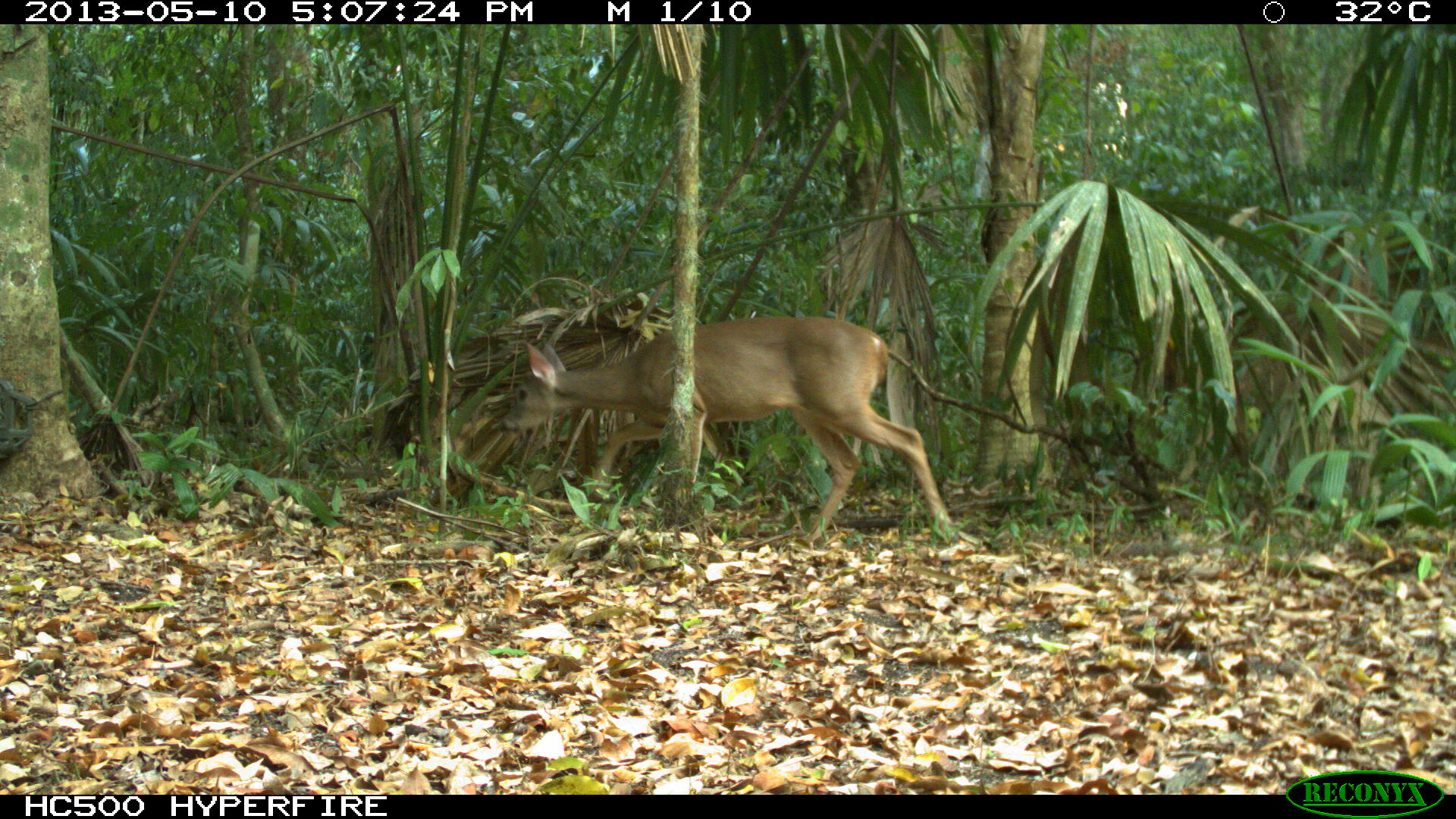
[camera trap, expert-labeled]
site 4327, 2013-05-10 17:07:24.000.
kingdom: Animalia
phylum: Chordata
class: Mammalia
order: Artiodactyla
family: Cervidae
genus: Odocoileus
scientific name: Odocoileus virginianus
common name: white-tailed deer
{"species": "Odocoileus virginianus (white-tailed deer)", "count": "1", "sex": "female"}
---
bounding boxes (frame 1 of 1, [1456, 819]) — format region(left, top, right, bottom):
odocoileus virginianus: region(497, 313, 959, 546)